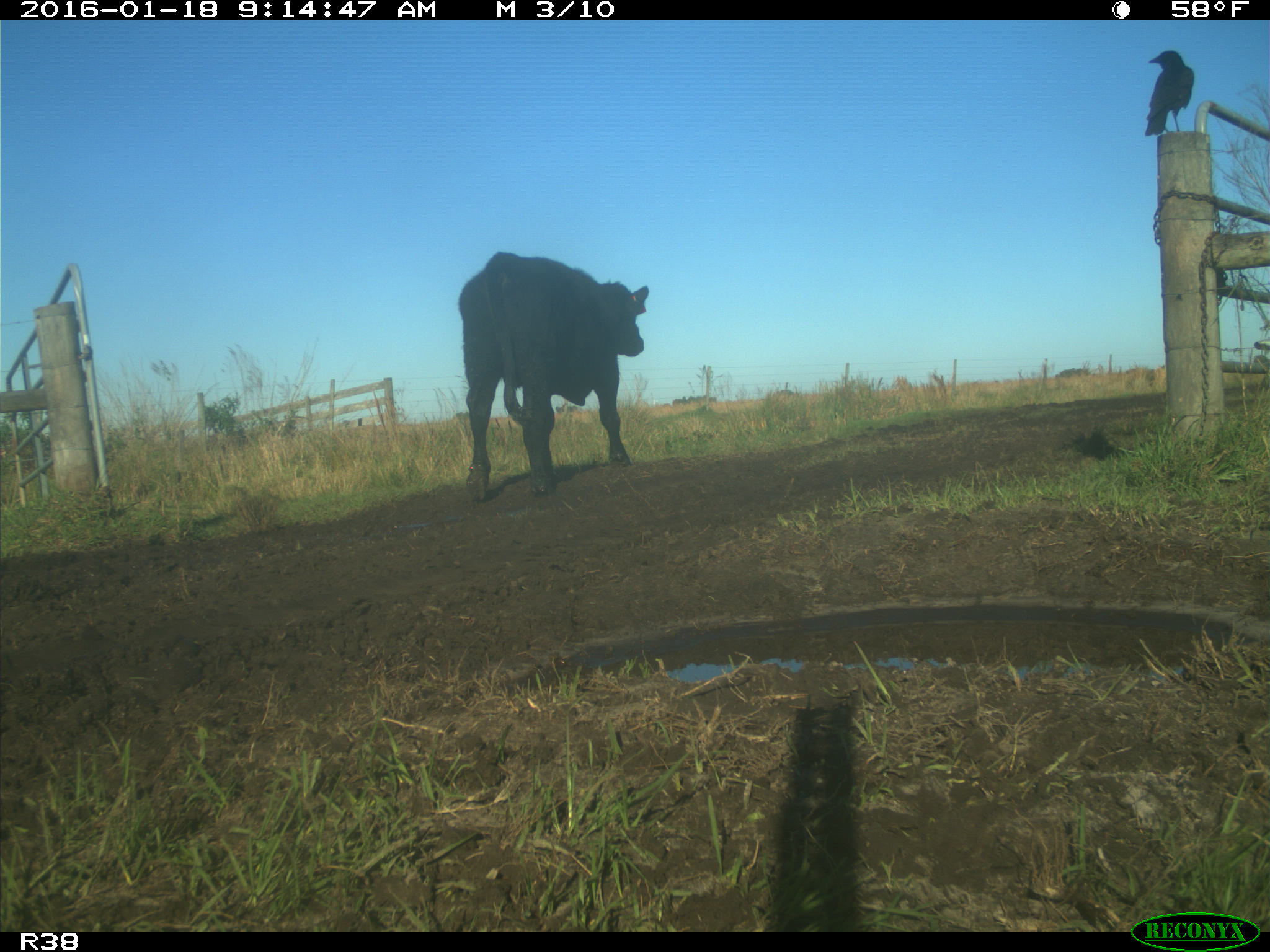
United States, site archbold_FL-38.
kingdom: Animalia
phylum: Chordata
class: Mammalia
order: Artiodactyla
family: Bovidae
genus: Bos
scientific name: Bos taurus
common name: domestic cow